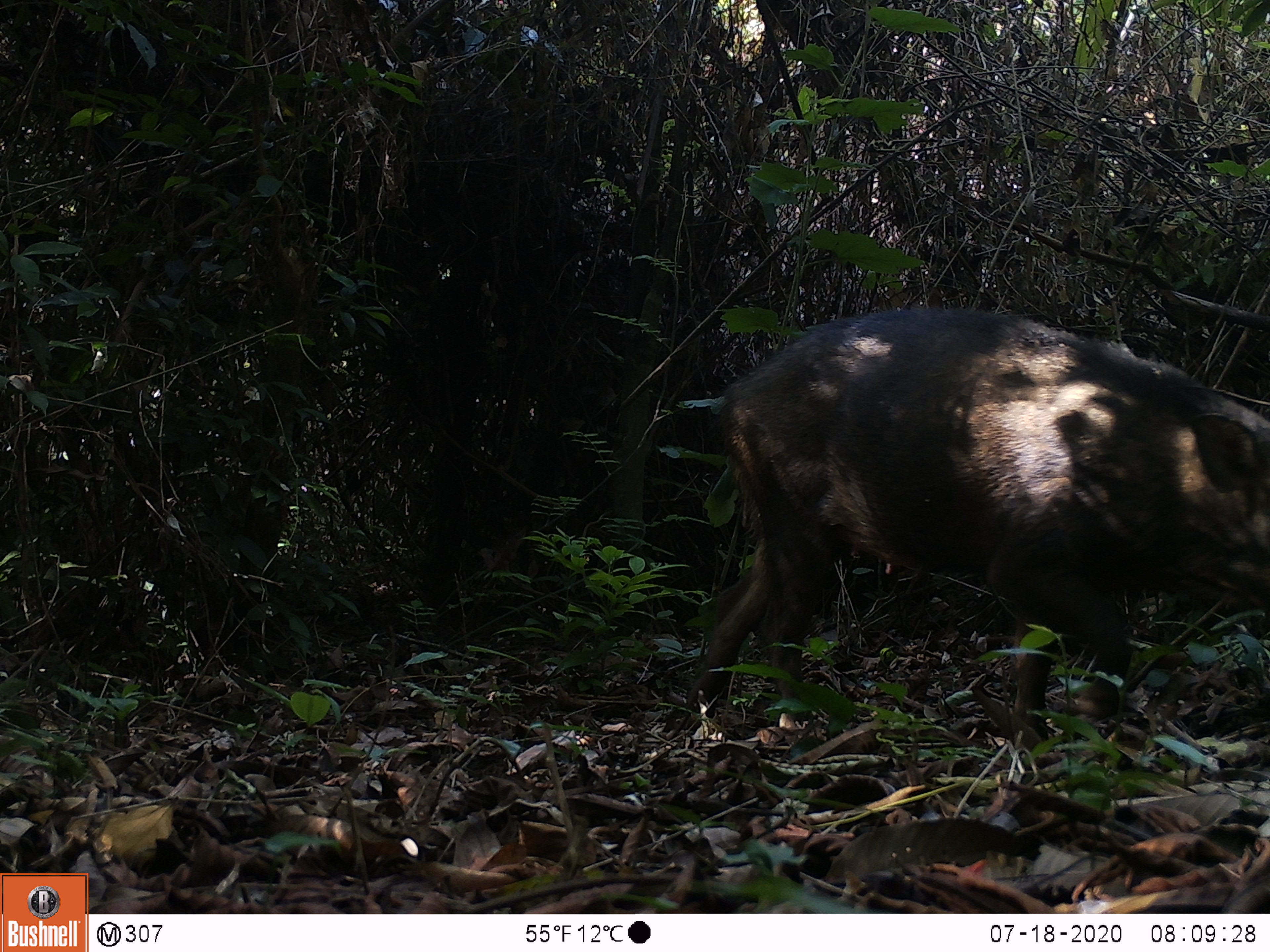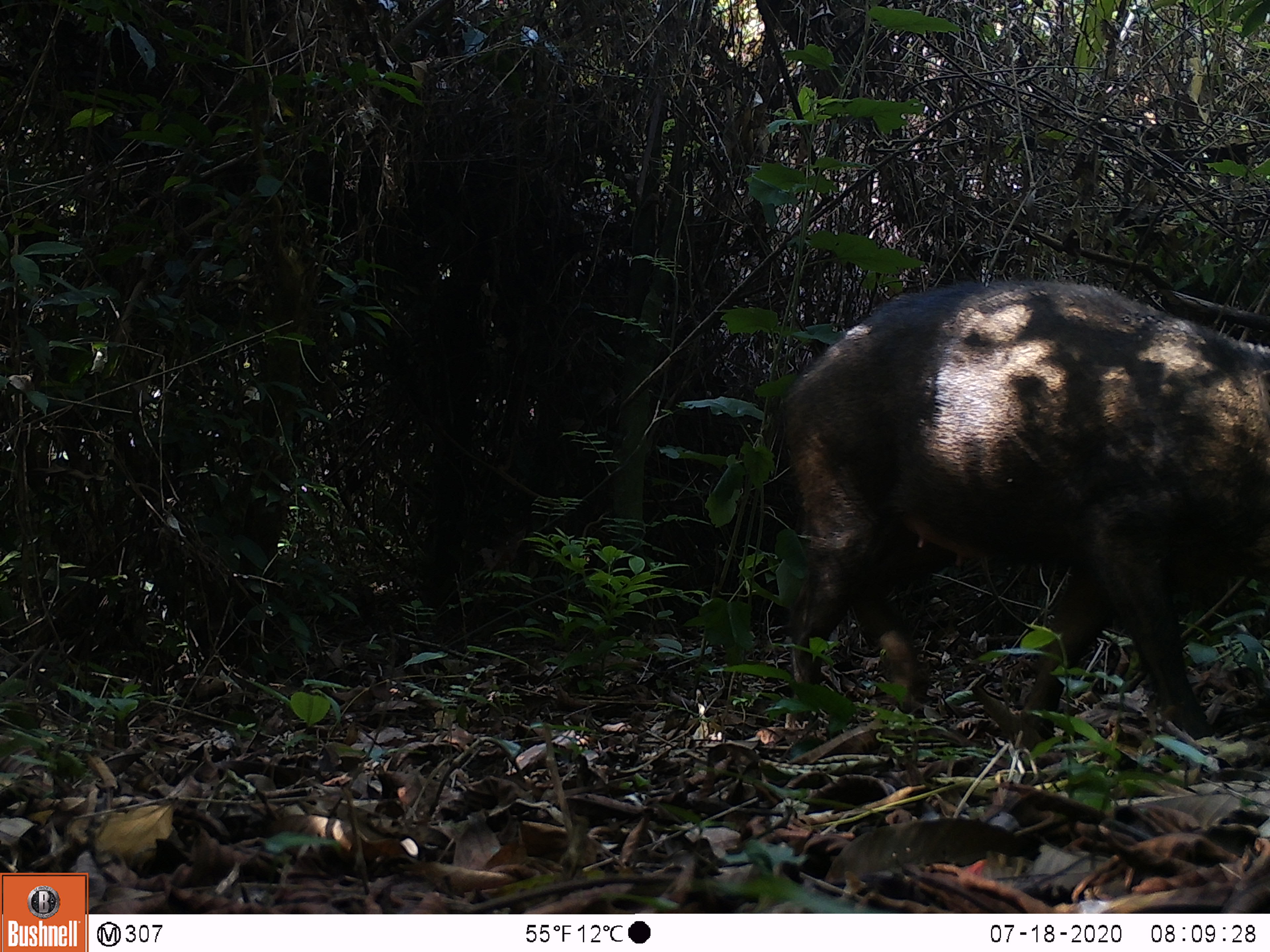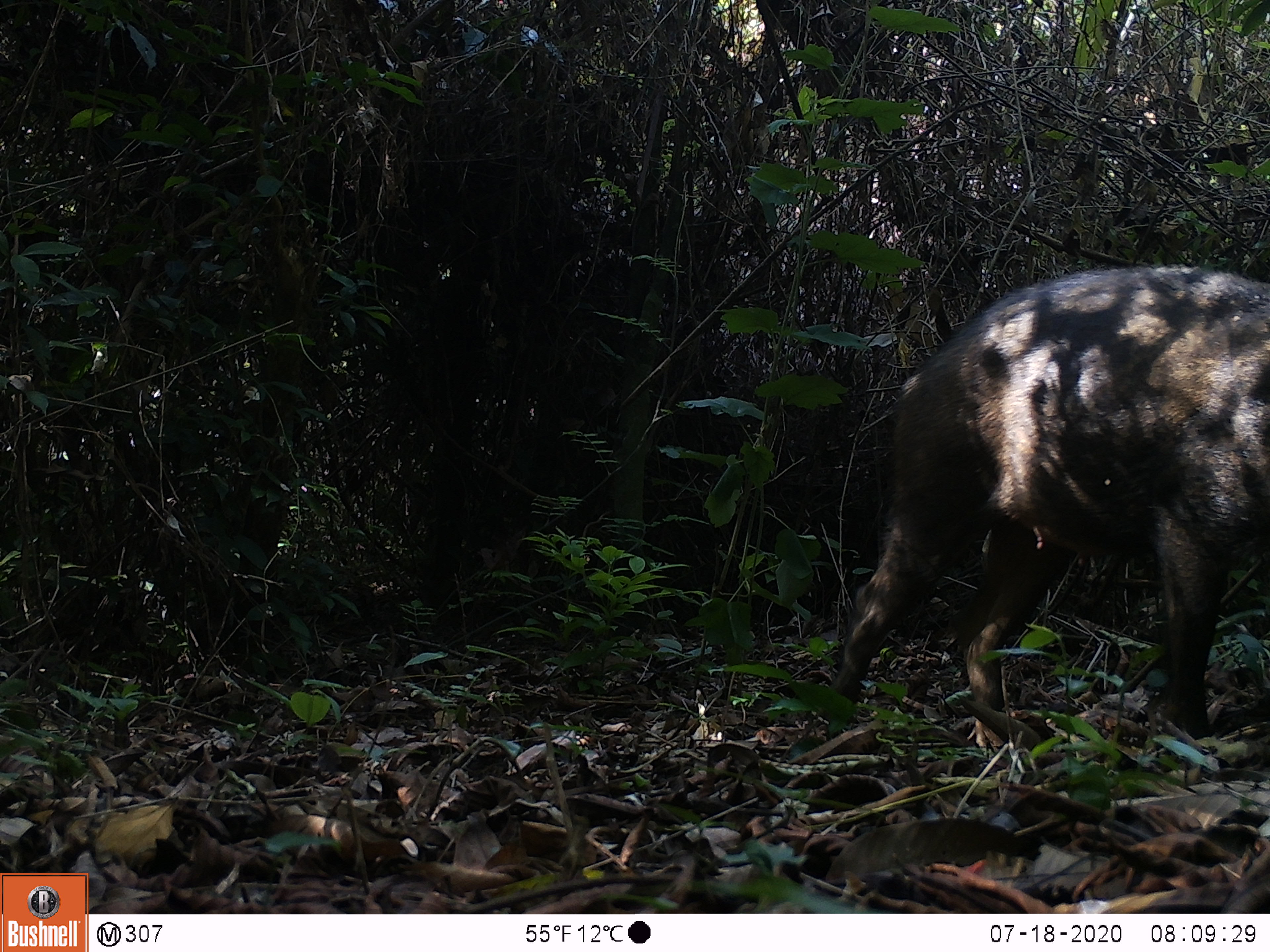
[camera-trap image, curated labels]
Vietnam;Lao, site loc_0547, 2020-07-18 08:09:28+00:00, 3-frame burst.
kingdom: Animalia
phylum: Chordata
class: Mammalia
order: Artiodactyla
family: Tragulidae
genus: Moschiola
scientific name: Moschiola meminna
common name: chevrotain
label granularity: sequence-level